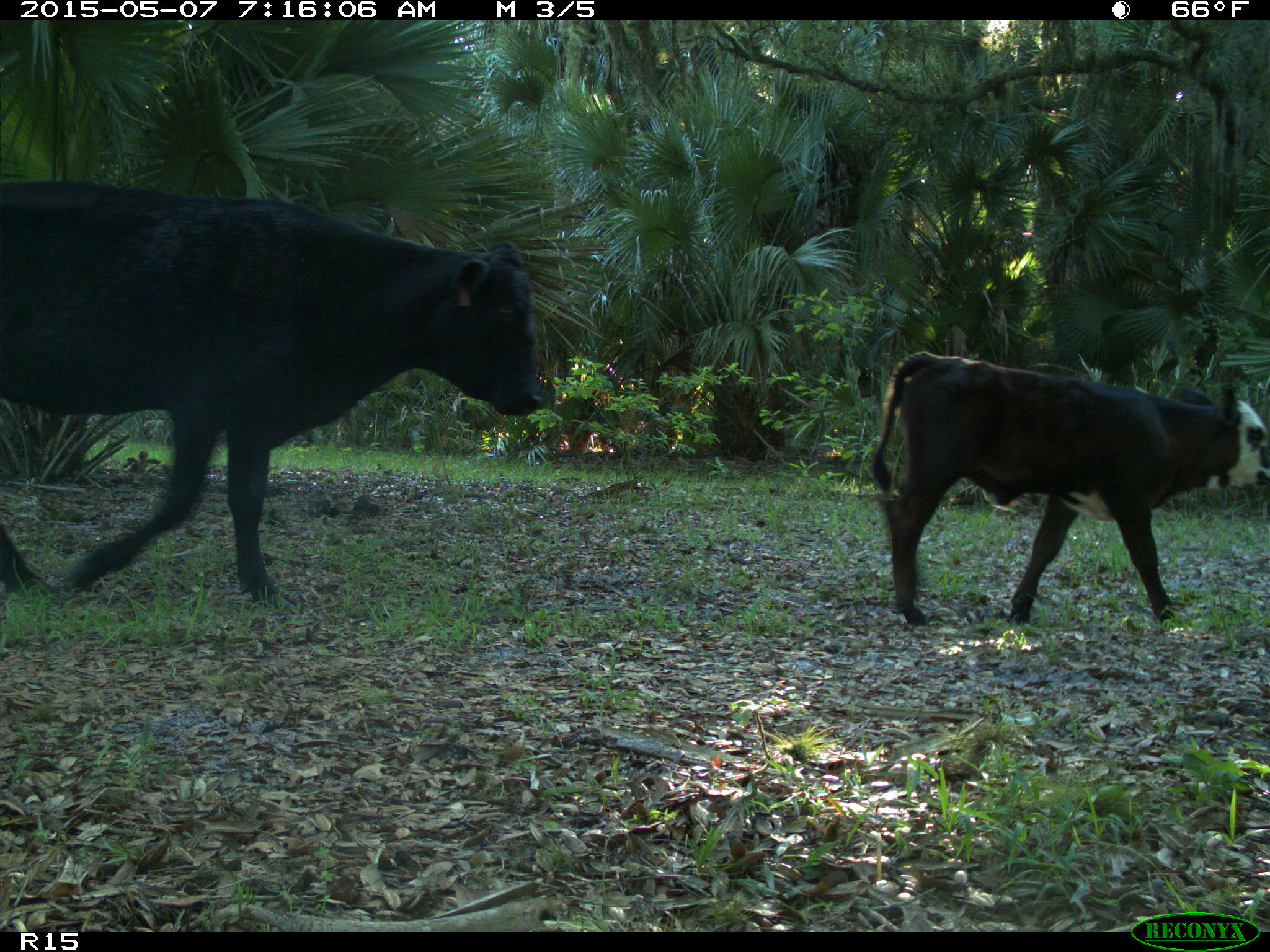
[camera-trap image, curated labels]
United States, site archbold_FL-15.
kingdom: Animalia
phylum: Chordata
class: Mammalia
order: Artiodactyla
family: Bovidae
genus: Bos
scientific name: Bos taurus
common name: domestic cow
Bos taurus (domestic cow).